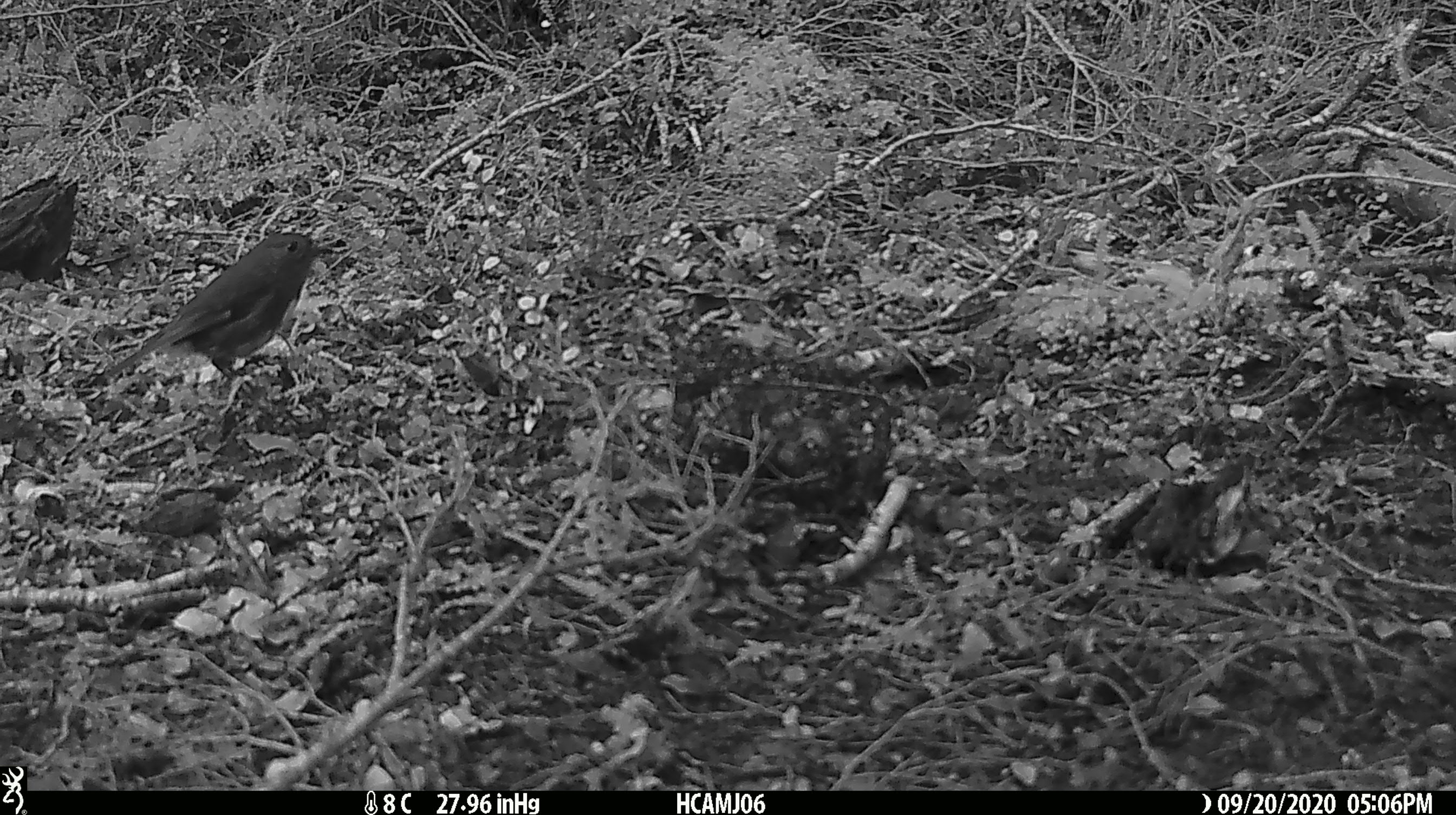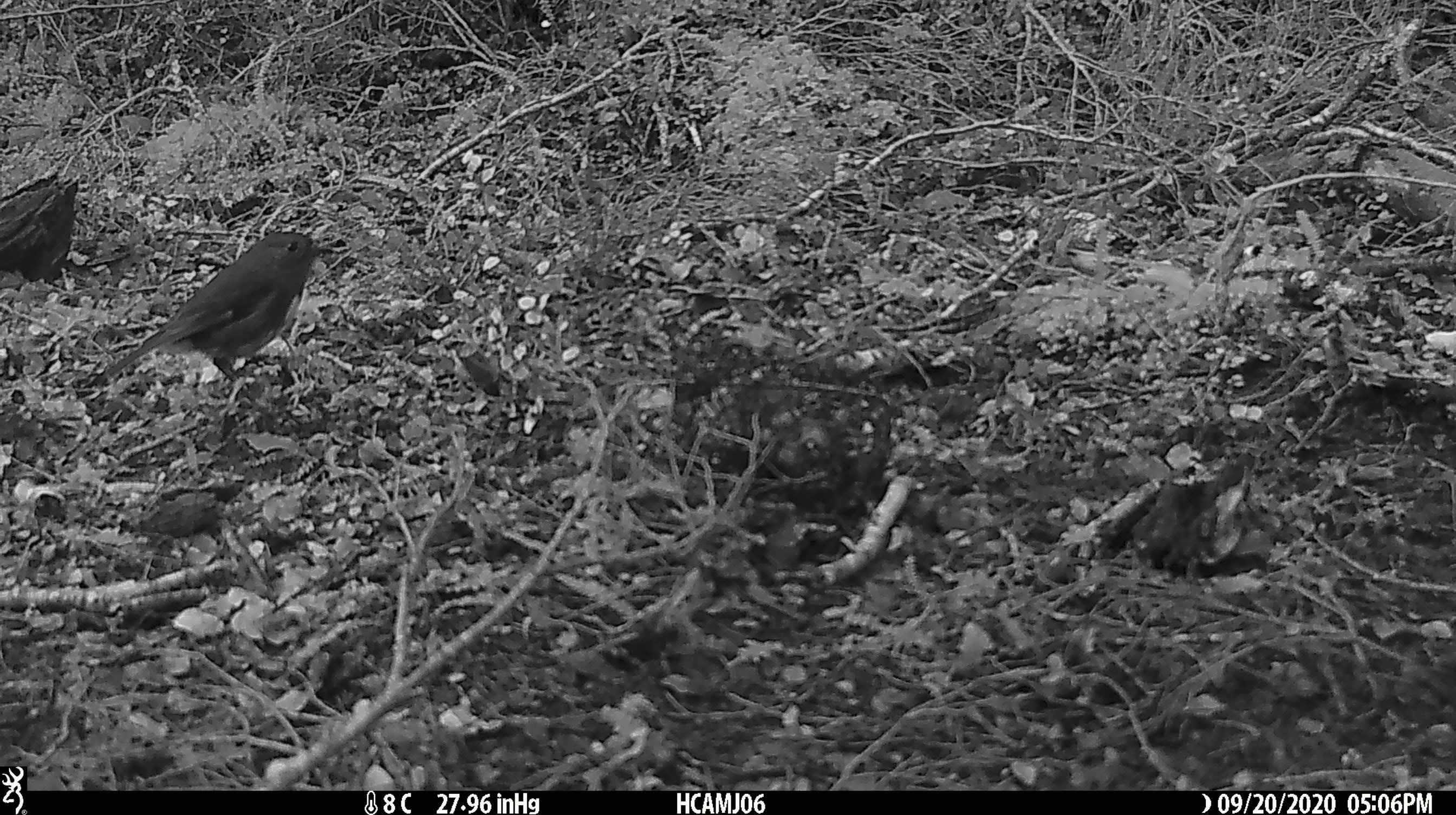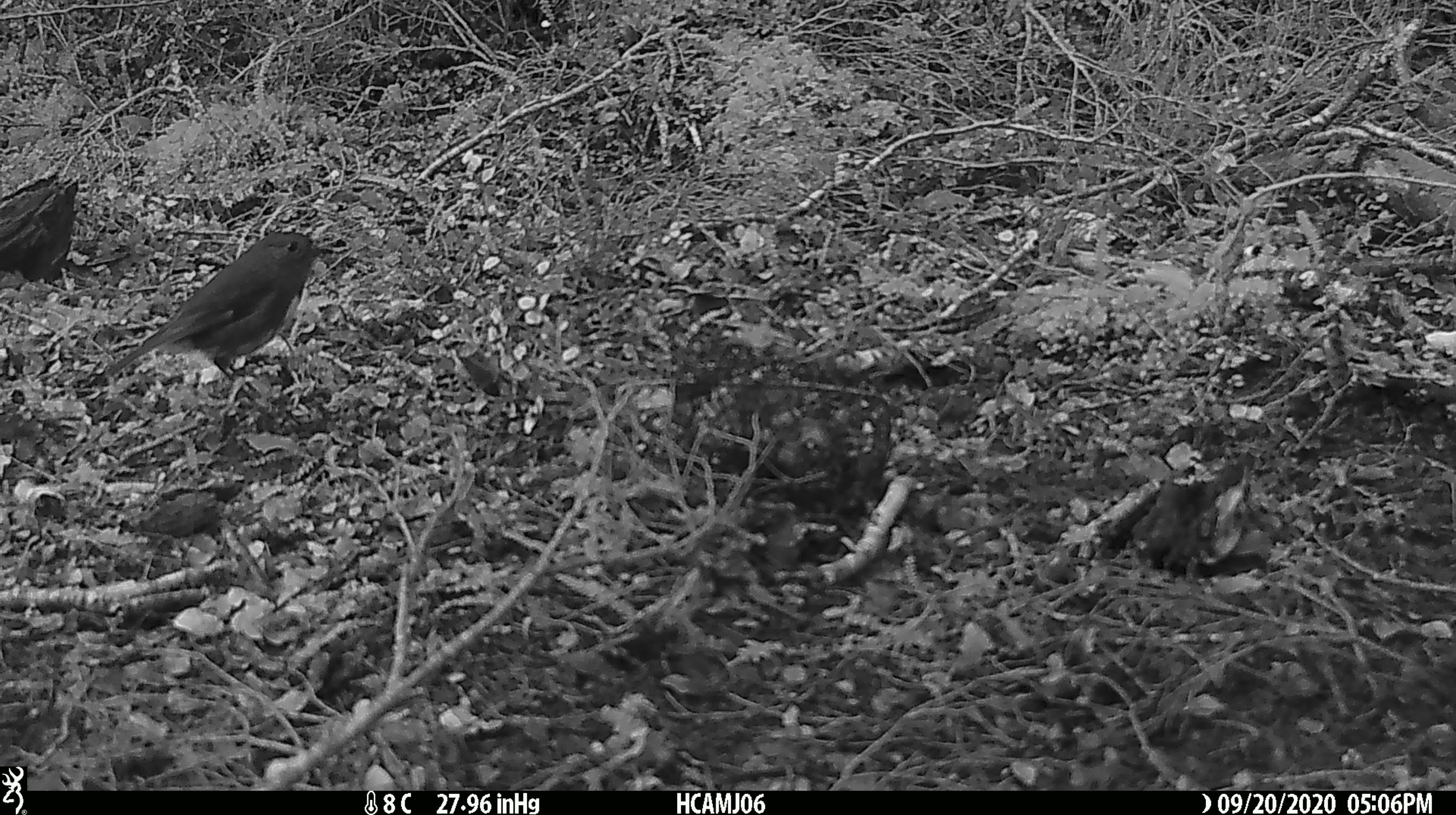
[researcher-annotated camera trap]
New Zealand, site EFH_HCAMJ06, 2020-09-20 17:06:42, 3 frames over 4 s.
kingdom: Animalia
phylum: Chordata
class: Aves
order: Passeriformes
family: Petroicidae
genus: Petroica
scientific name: Petroica australis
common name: new zealand robin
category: robin